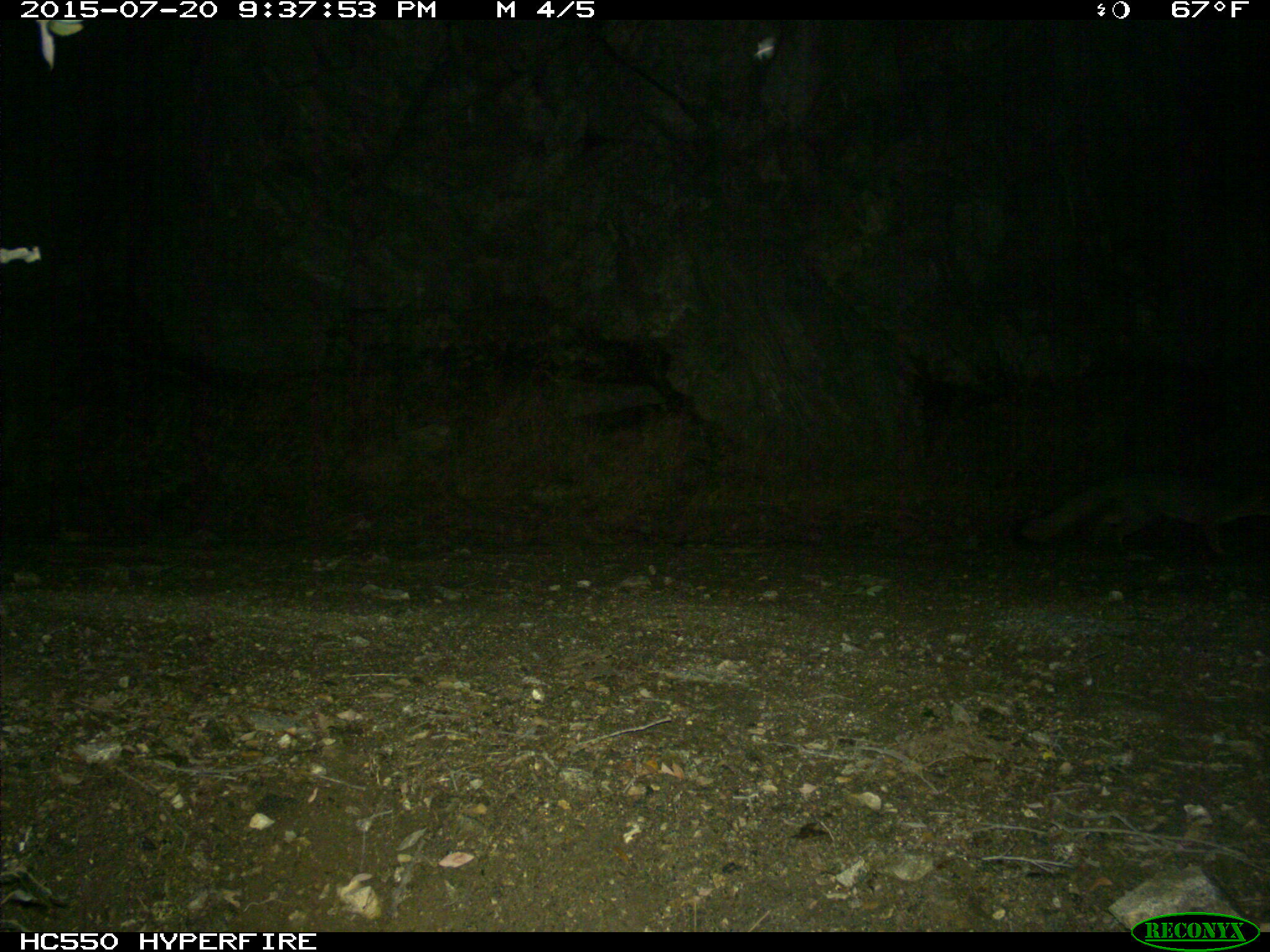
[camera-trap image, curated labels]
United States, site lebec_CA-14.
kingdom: Animalia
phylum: Chordata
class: Mammalia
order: Carnivora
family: Canidae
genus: Urocyon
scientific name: Urocyon cinereoargenteus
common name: gray fox